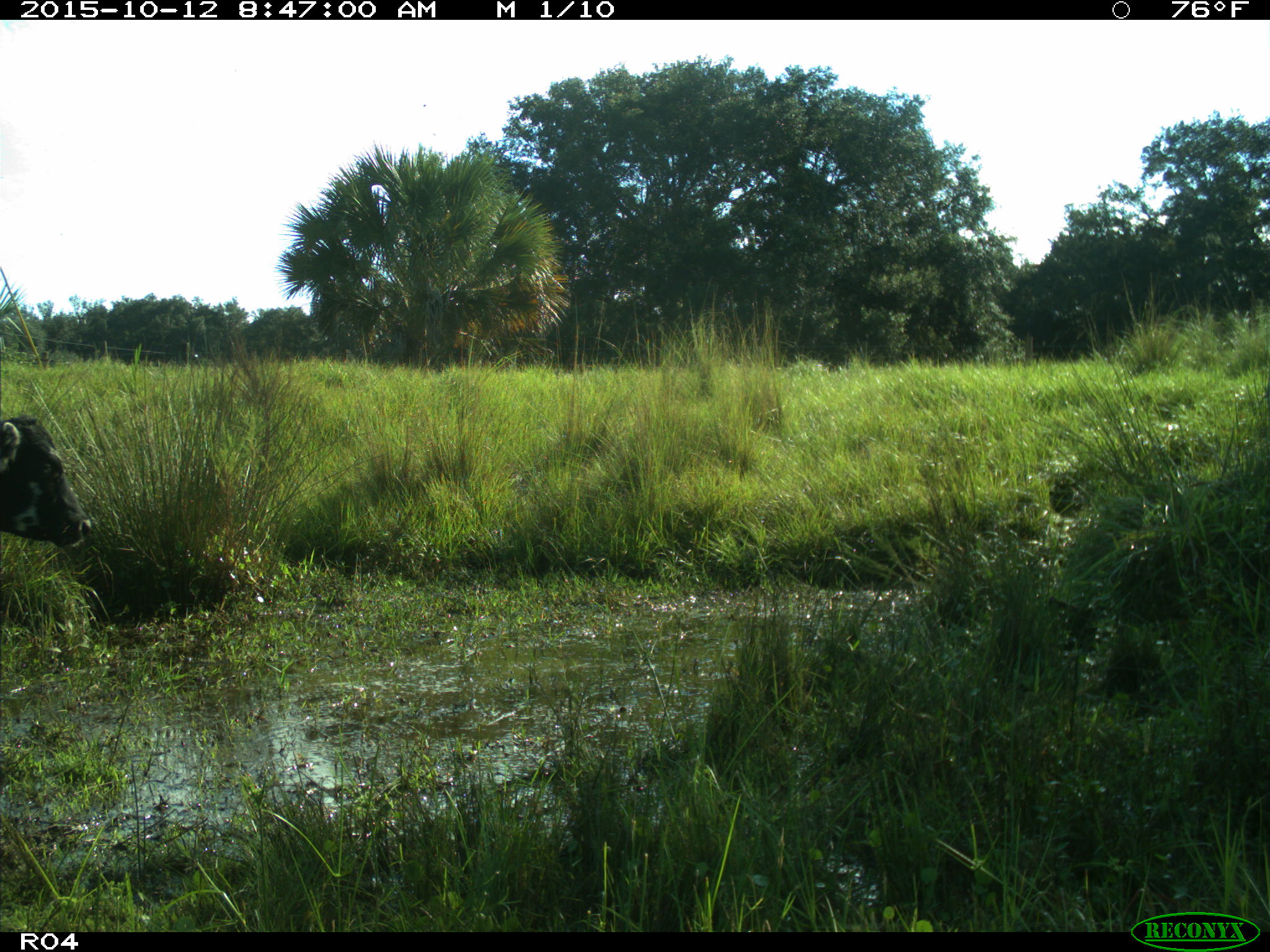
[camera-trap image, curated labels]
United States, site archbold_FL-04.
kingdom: Animalia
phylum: Chordata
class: Mammalia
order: Artiodactyla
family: Bovidae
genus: Bos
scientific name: Bos taurus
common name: domestic cow